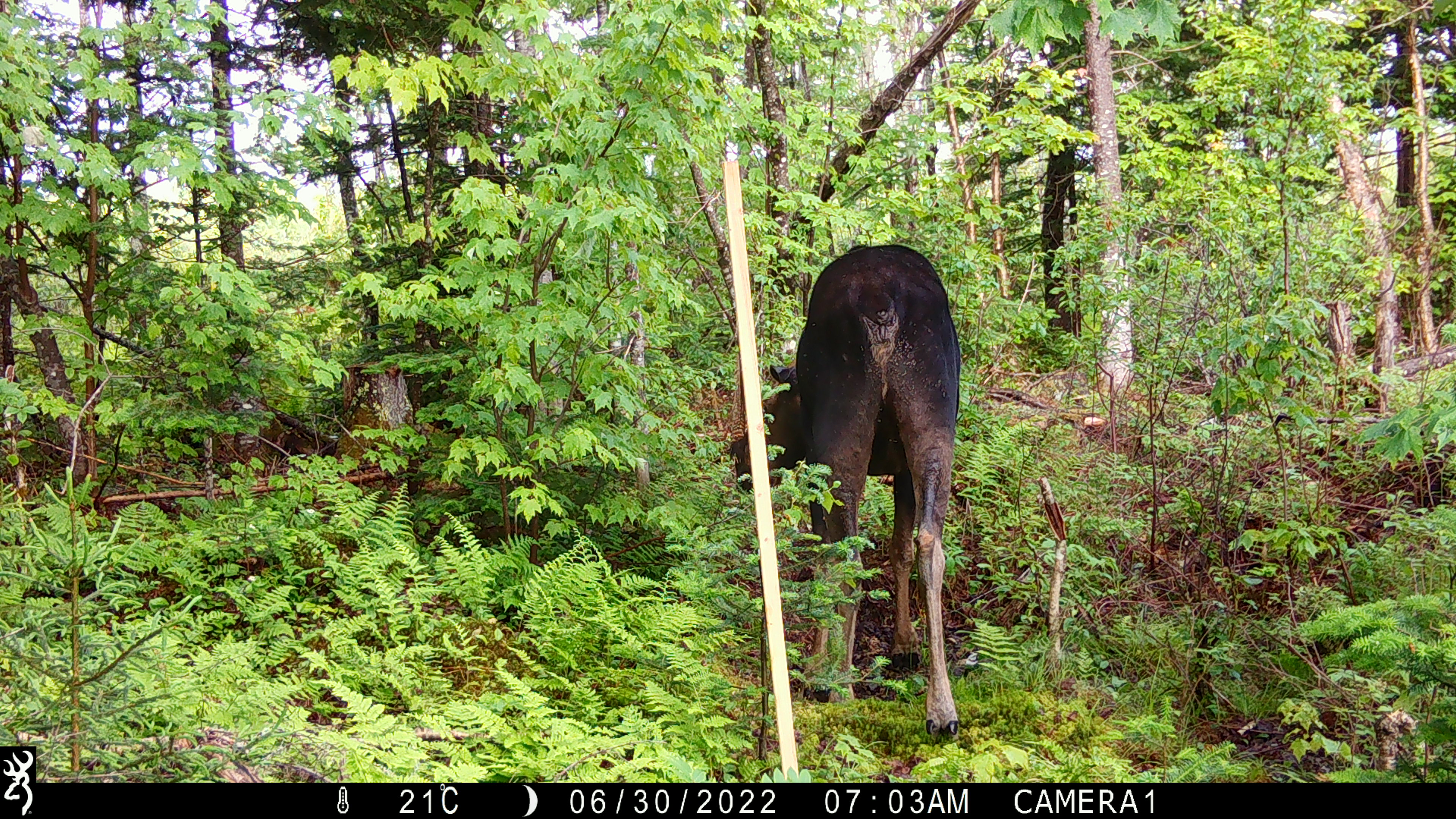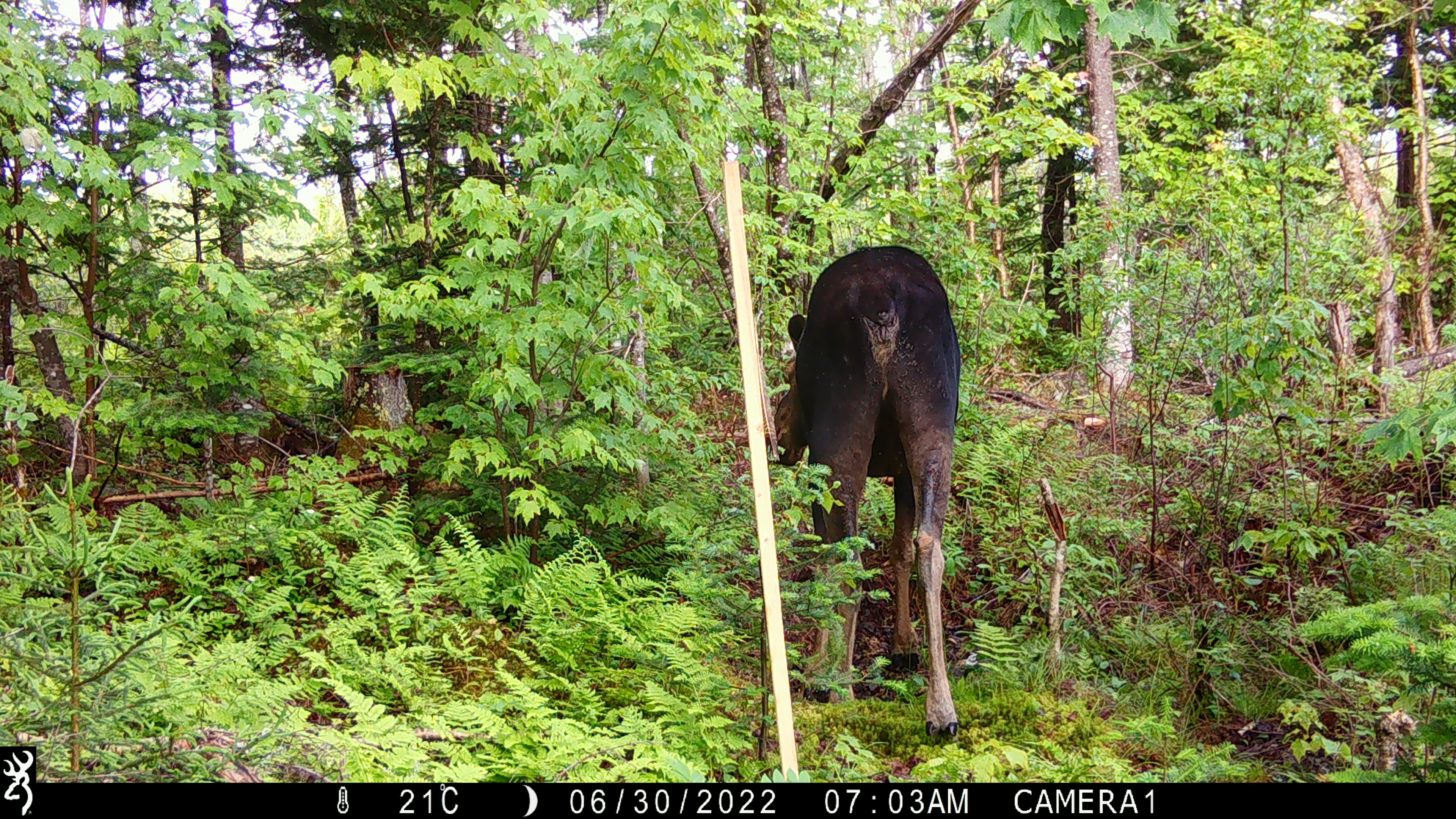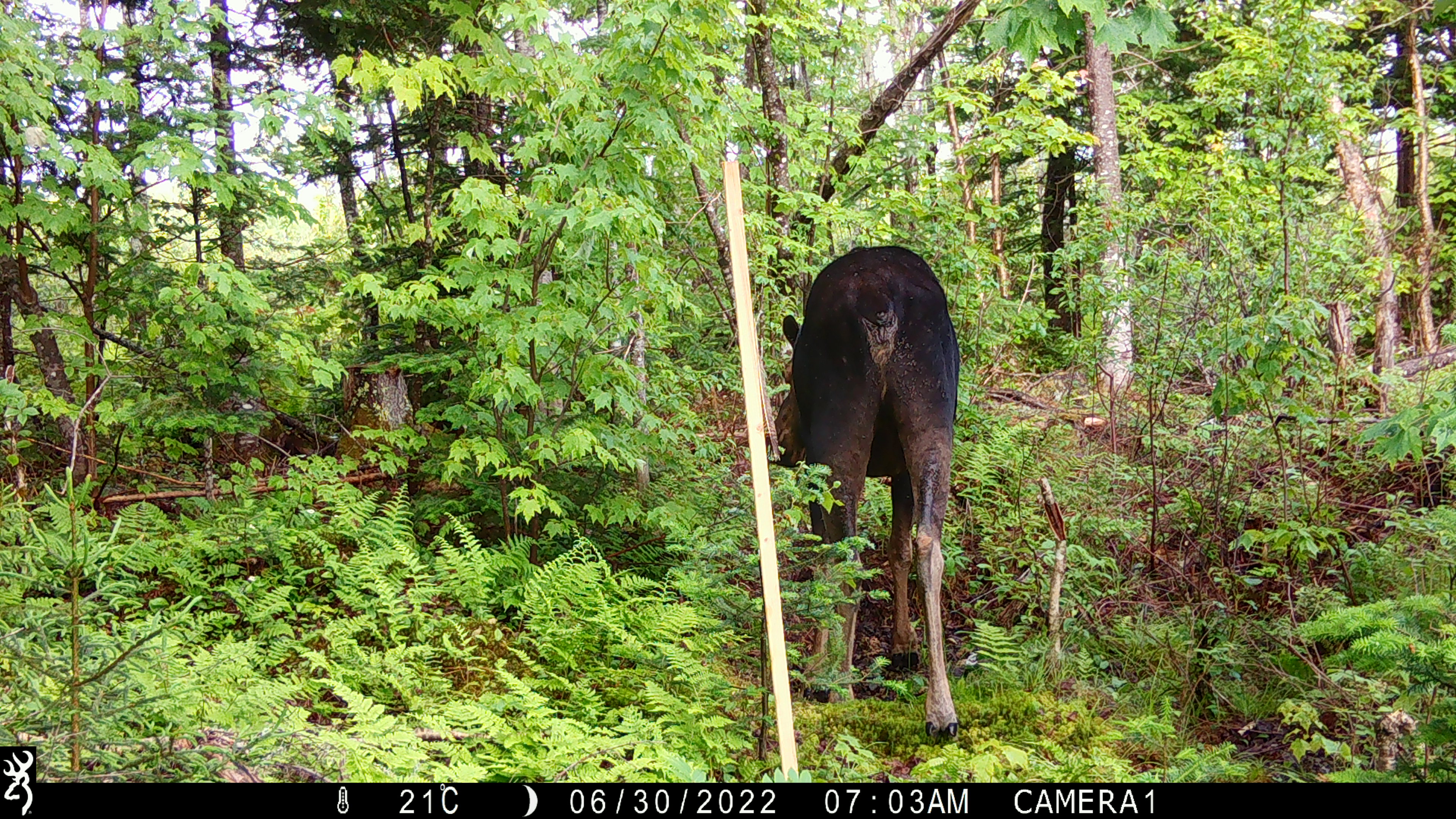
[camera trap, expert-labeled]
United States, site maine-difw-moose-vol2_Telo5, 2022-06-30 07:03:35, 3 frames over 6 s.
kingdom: Animalia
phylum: Chordata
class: Mammalia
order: Artiodactyla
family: Cervidae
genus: Alces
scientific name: Alces alces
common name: moose